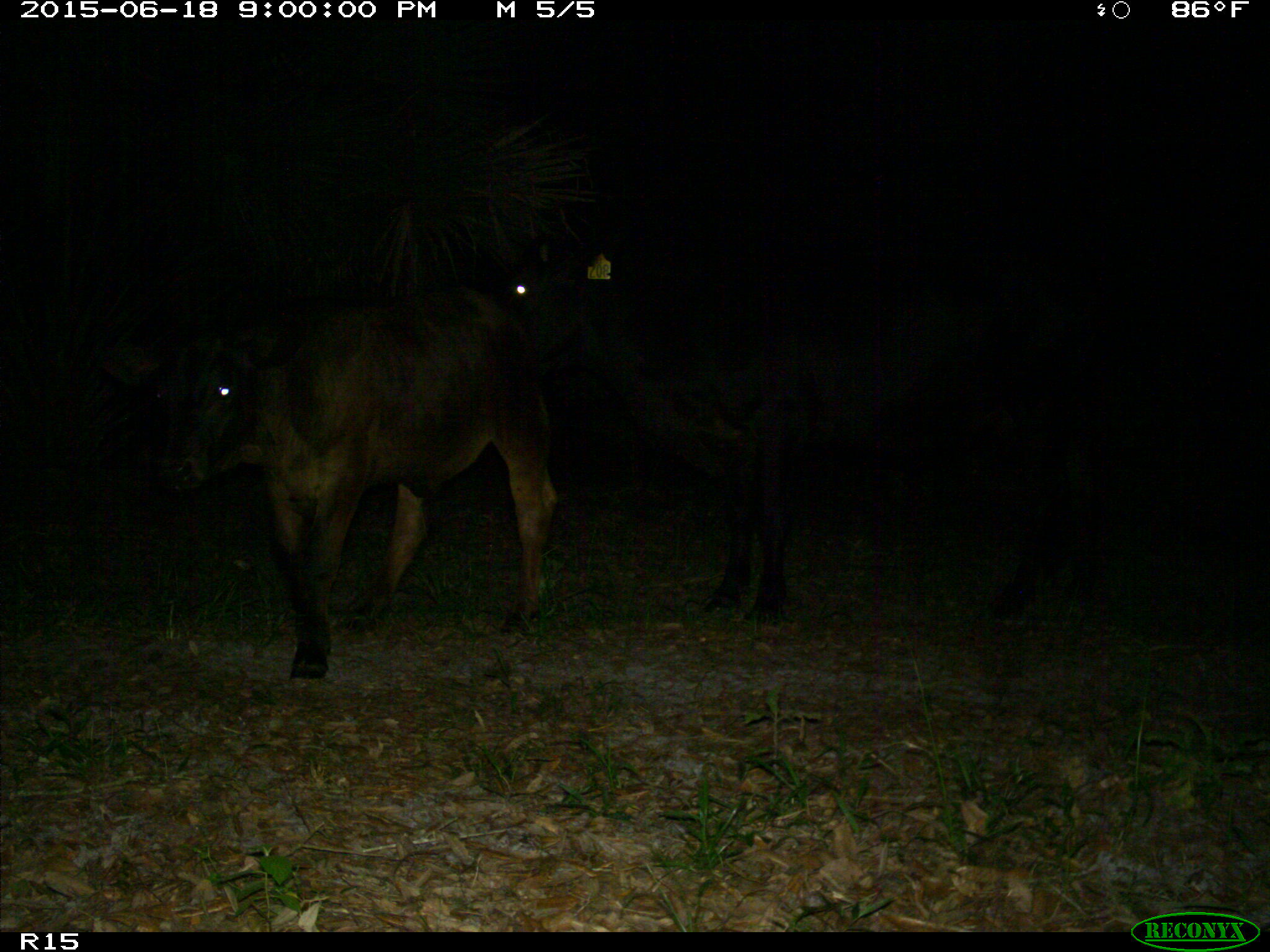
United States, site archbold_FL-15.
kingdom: Animalia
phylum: Chordata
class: Mammalia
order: Artiodactyla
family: Bovidae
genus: Bos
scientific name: Bos taurus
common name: domestic cow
Bos taurus (domestic cow).